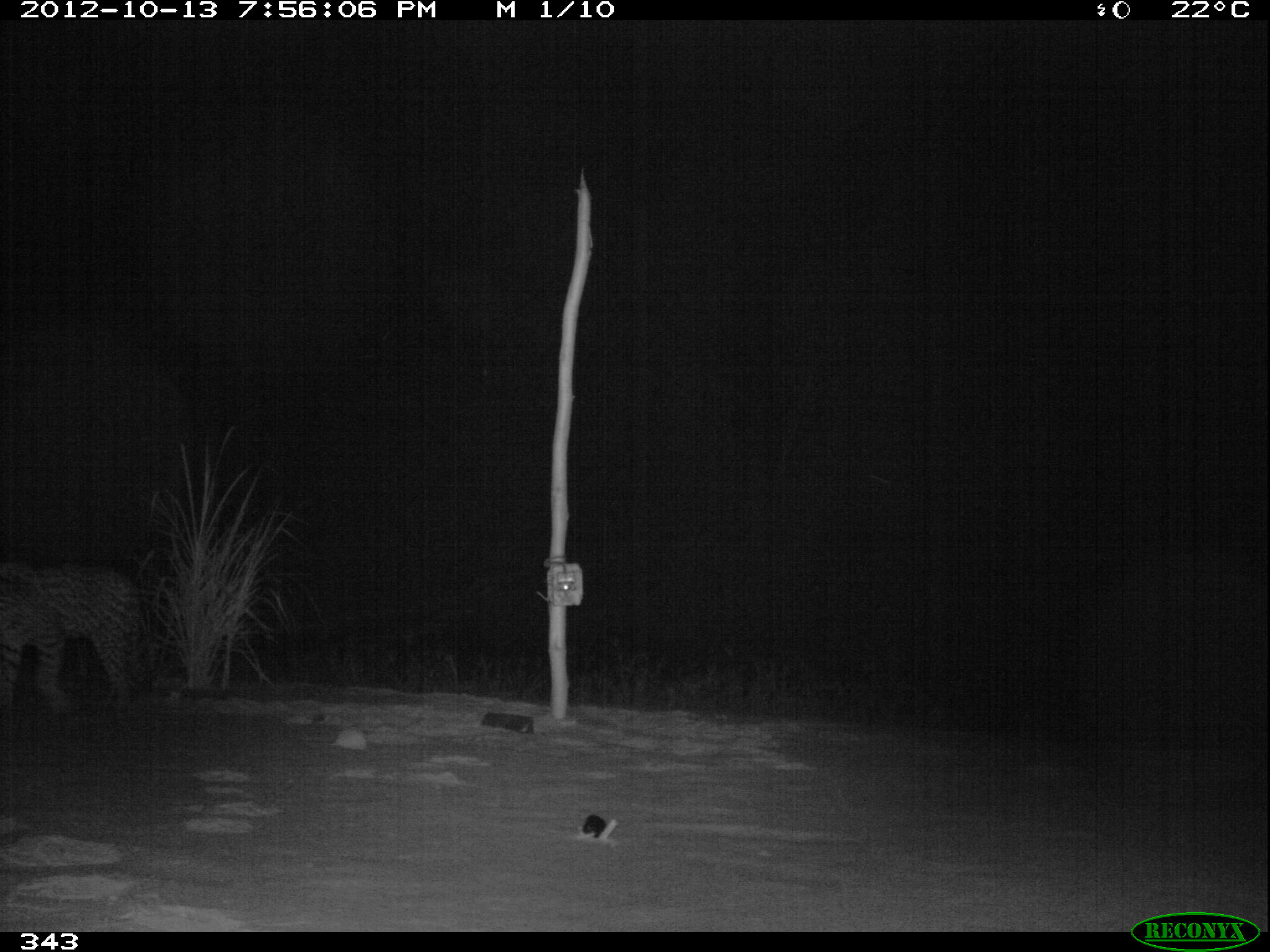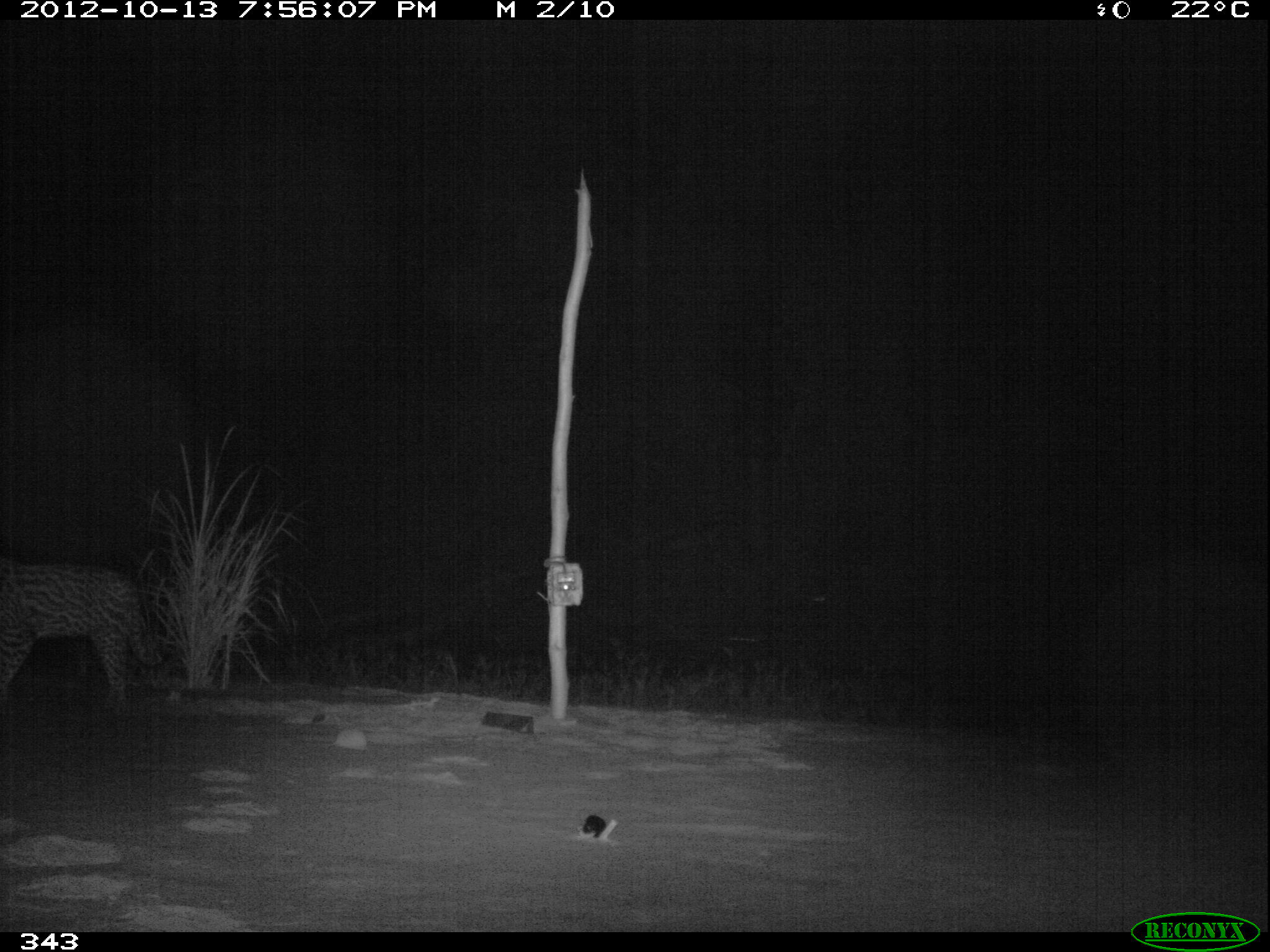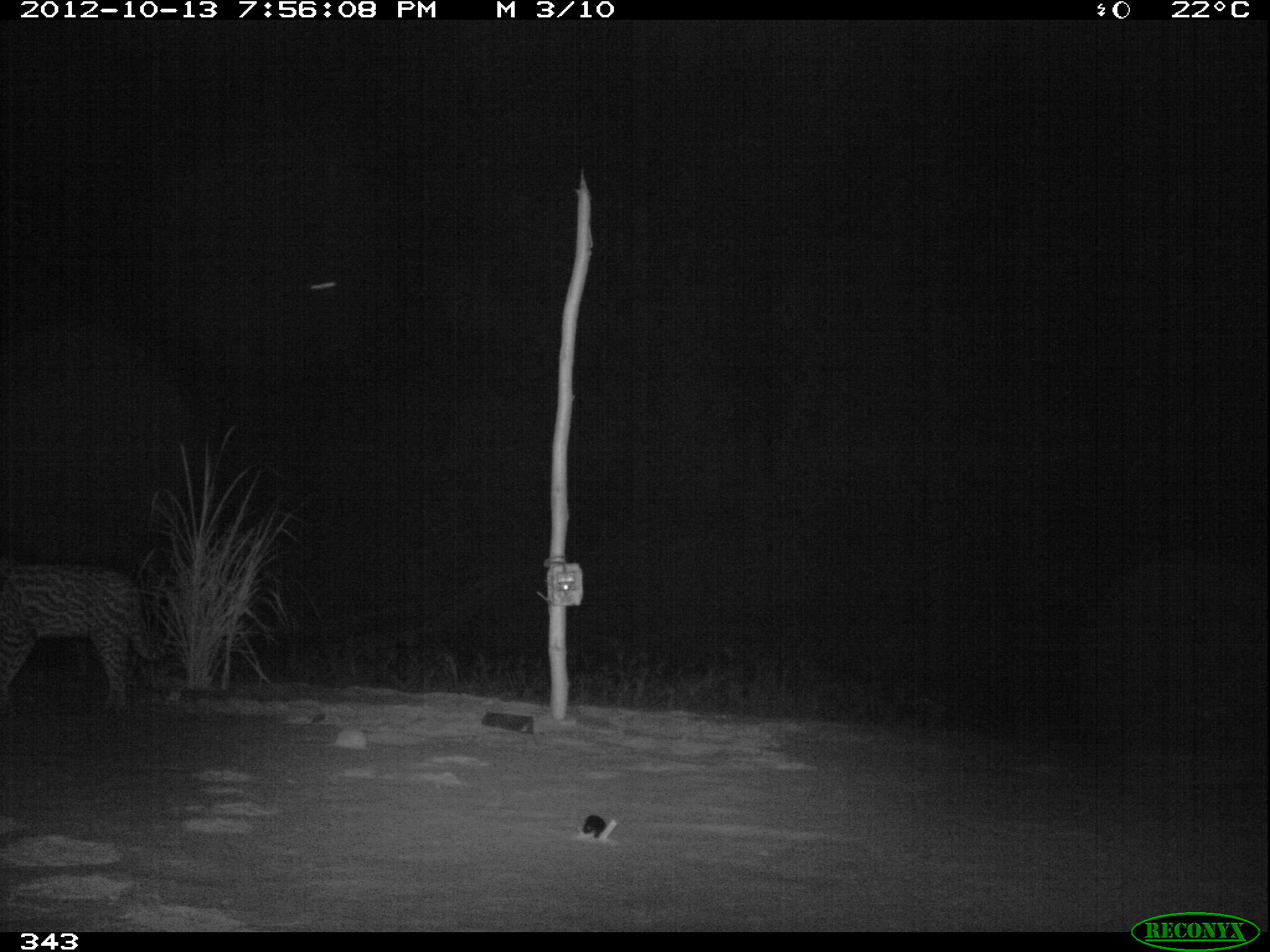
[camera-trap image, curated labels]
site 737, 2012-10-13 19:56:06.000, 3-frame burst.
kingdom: Animalia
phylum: Chordata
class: Mammalia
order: Carnivora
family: Felidae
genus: Leopardus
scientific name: Leopardus pardalis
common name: ocelot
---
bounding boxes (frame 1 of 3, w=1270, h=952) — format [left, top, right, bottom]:
leopardus pardalis: [0, 565, 142, 720]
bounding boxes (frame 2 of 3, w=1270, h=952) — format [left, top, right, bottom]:
leopardus pardalis: [0, 558, 162, 705]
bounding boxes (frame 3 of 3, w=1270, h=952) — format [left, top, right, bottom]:
leopardus pardalis: [0, 554, 165, 711]